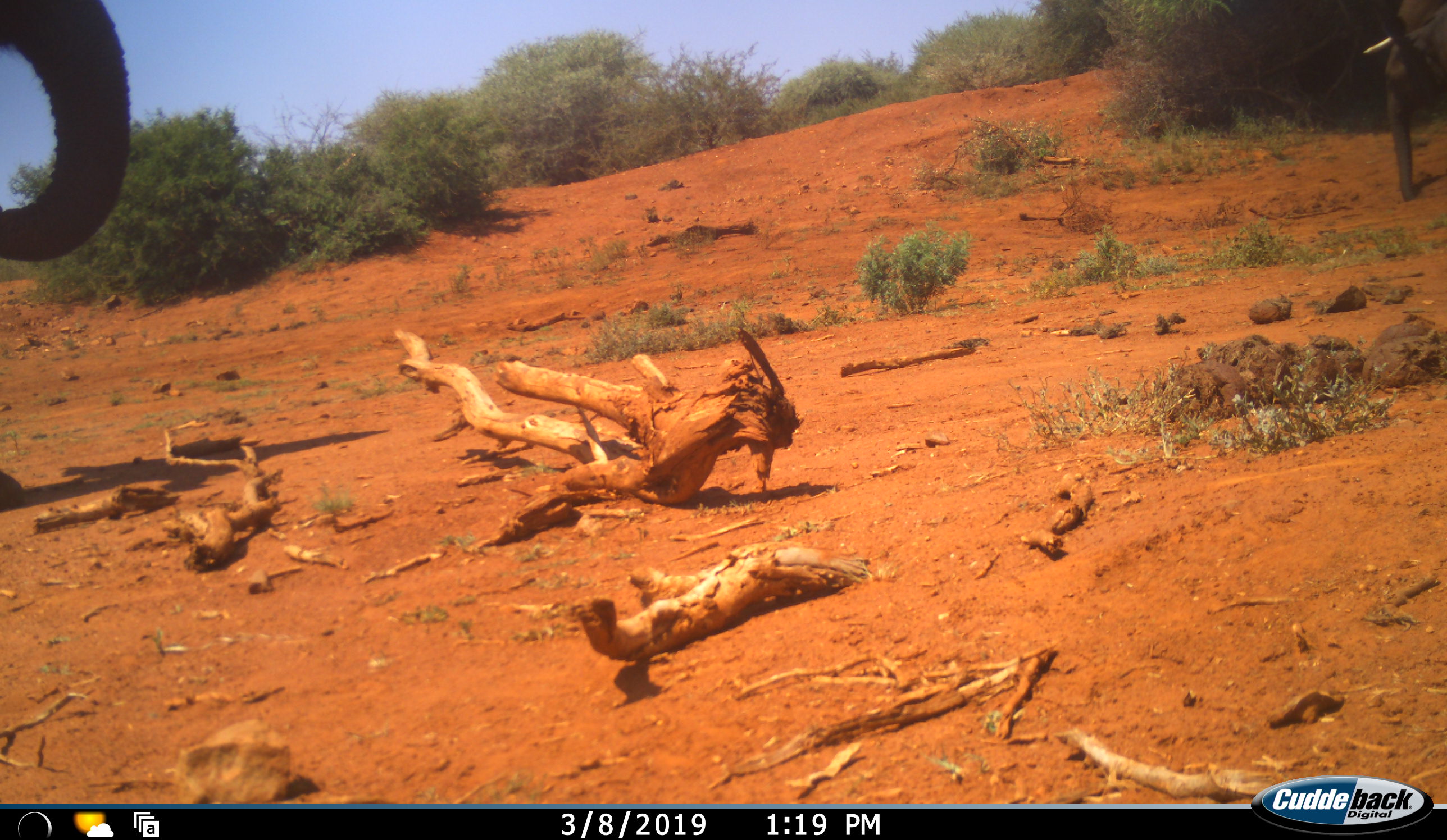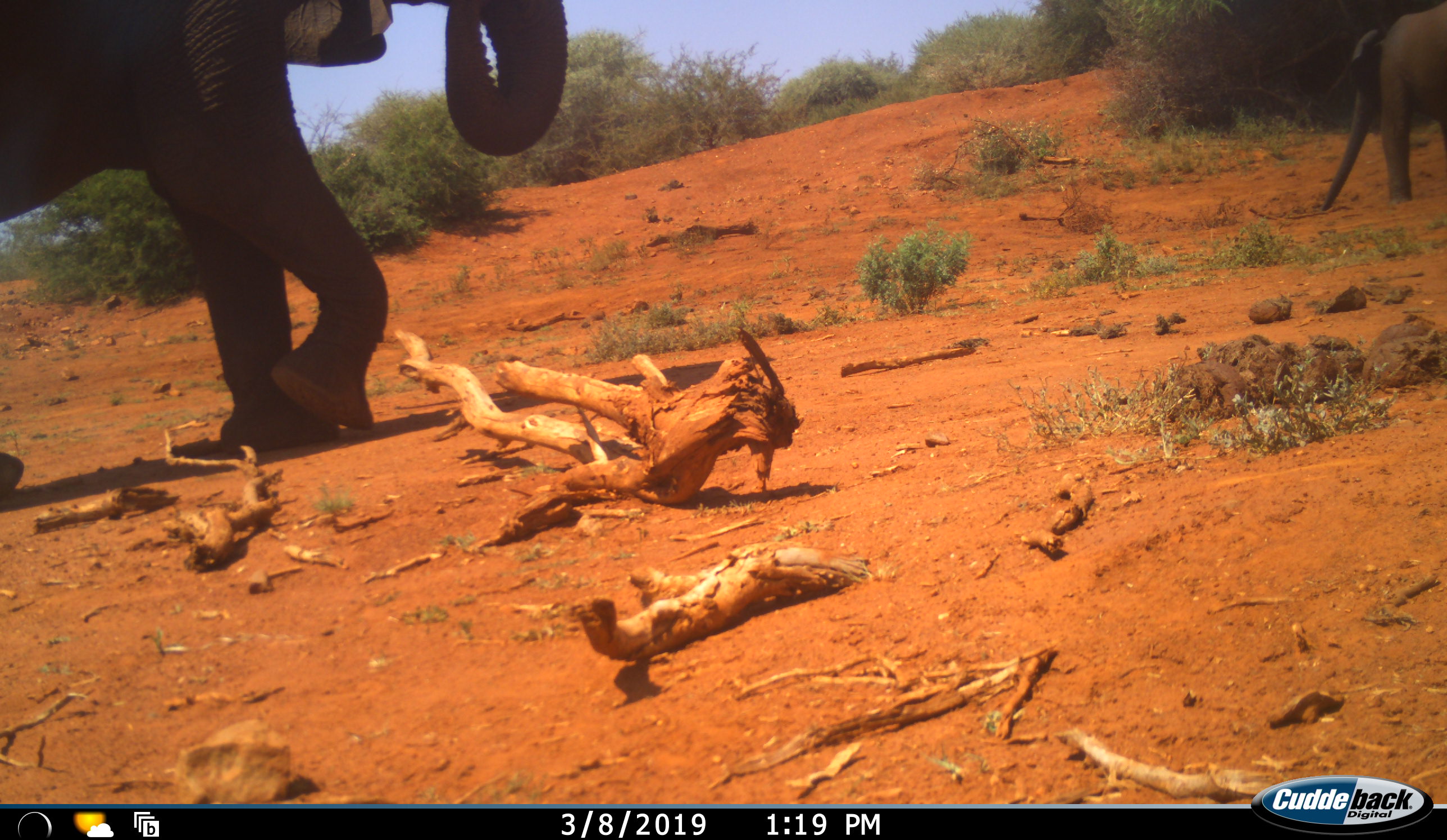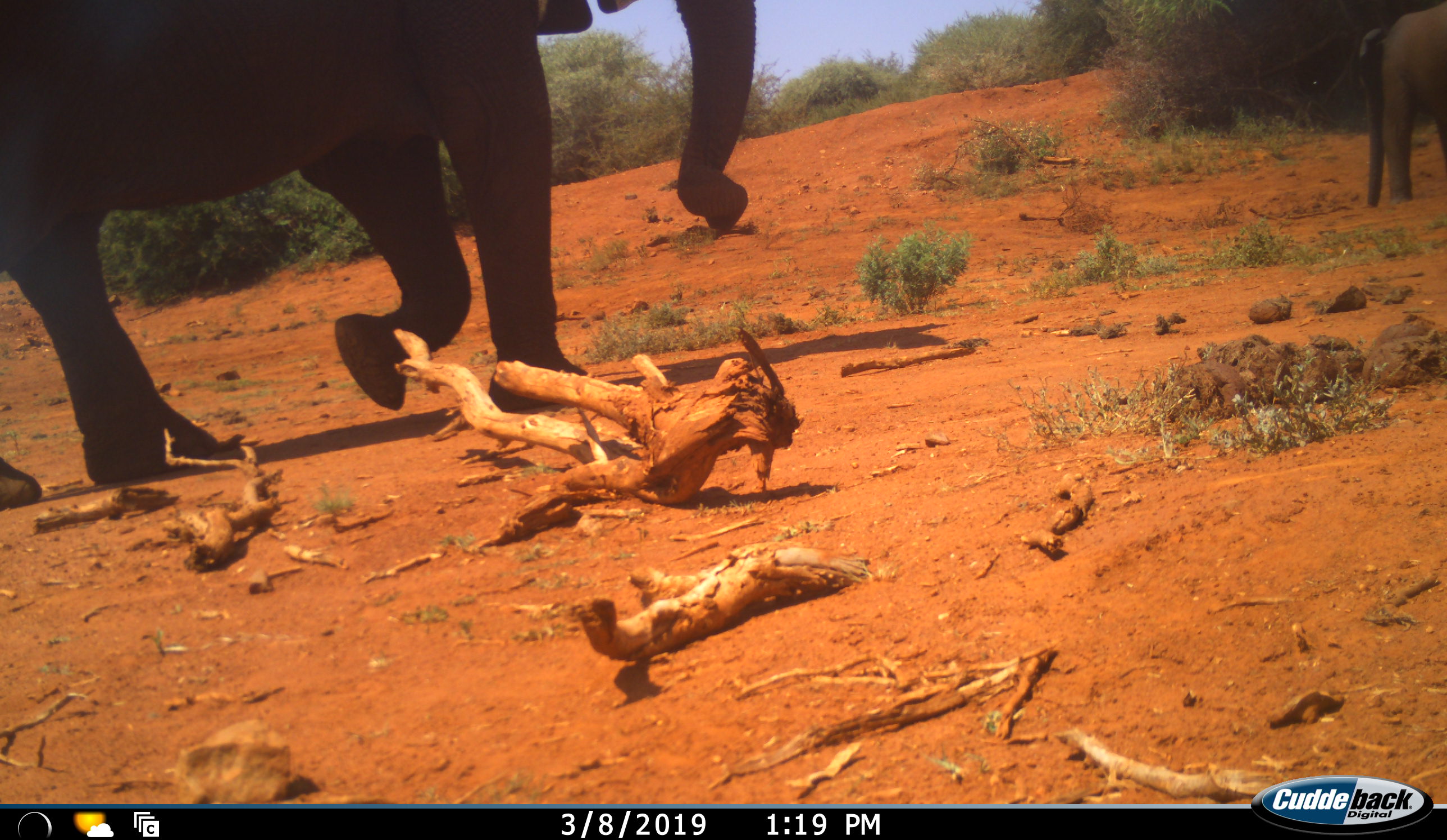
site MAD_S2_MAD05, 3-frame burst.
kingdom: Animalia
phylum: Chordata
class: Mammalia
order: Proboscidea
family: Elephantidae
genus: Loxodonta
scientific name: Loxodonta africana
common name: african bush elephant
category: elephant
Elephant (african bush elephant) (Loxodonta africana), count 2. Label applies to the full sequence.